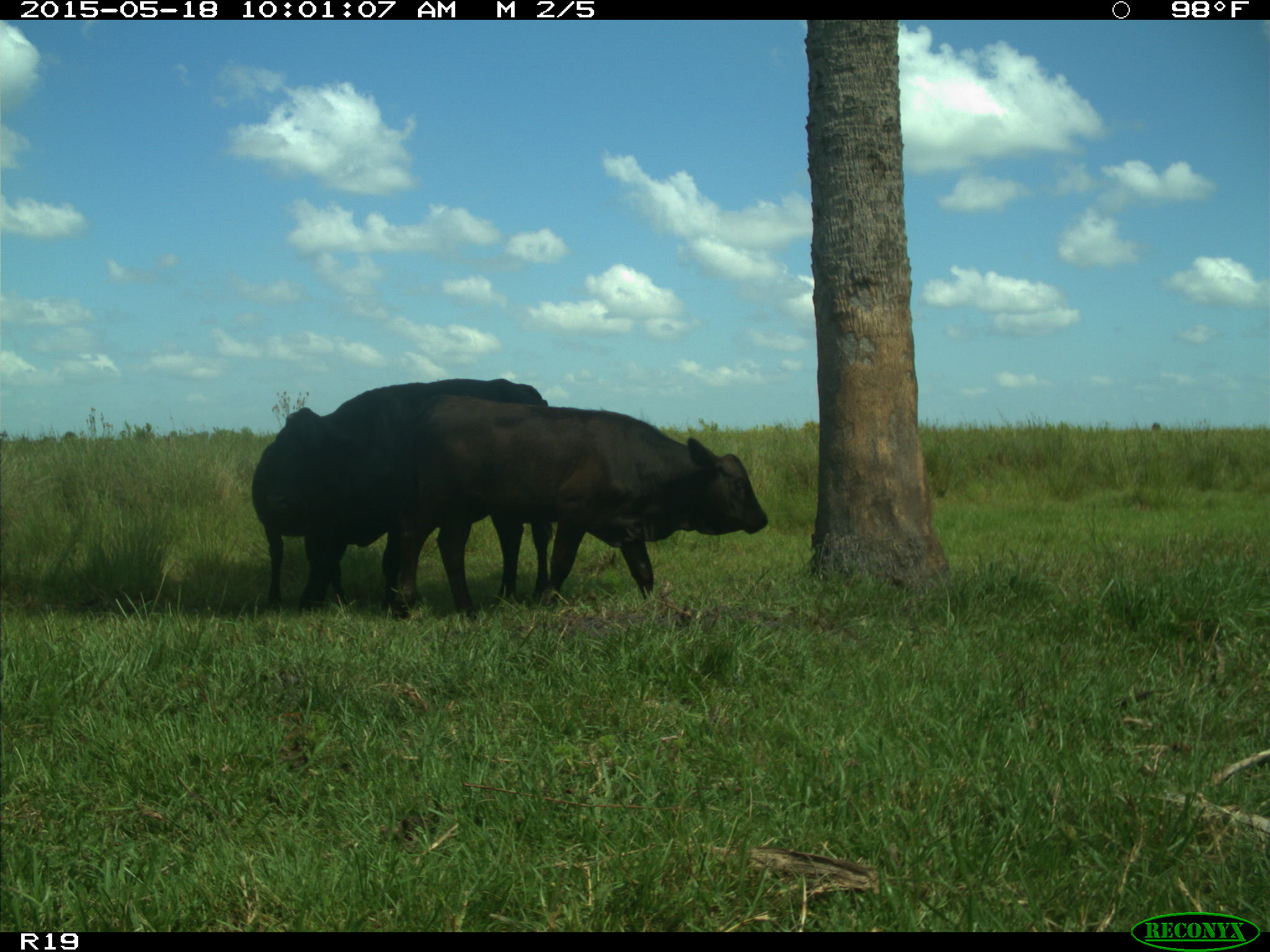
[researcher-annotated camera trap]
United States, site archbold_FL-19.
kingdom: Animalia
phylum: Chordata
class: Mammalia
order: Artiodactyla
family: Bovidae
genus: Bos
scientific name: Bos taurus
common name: domestic cow